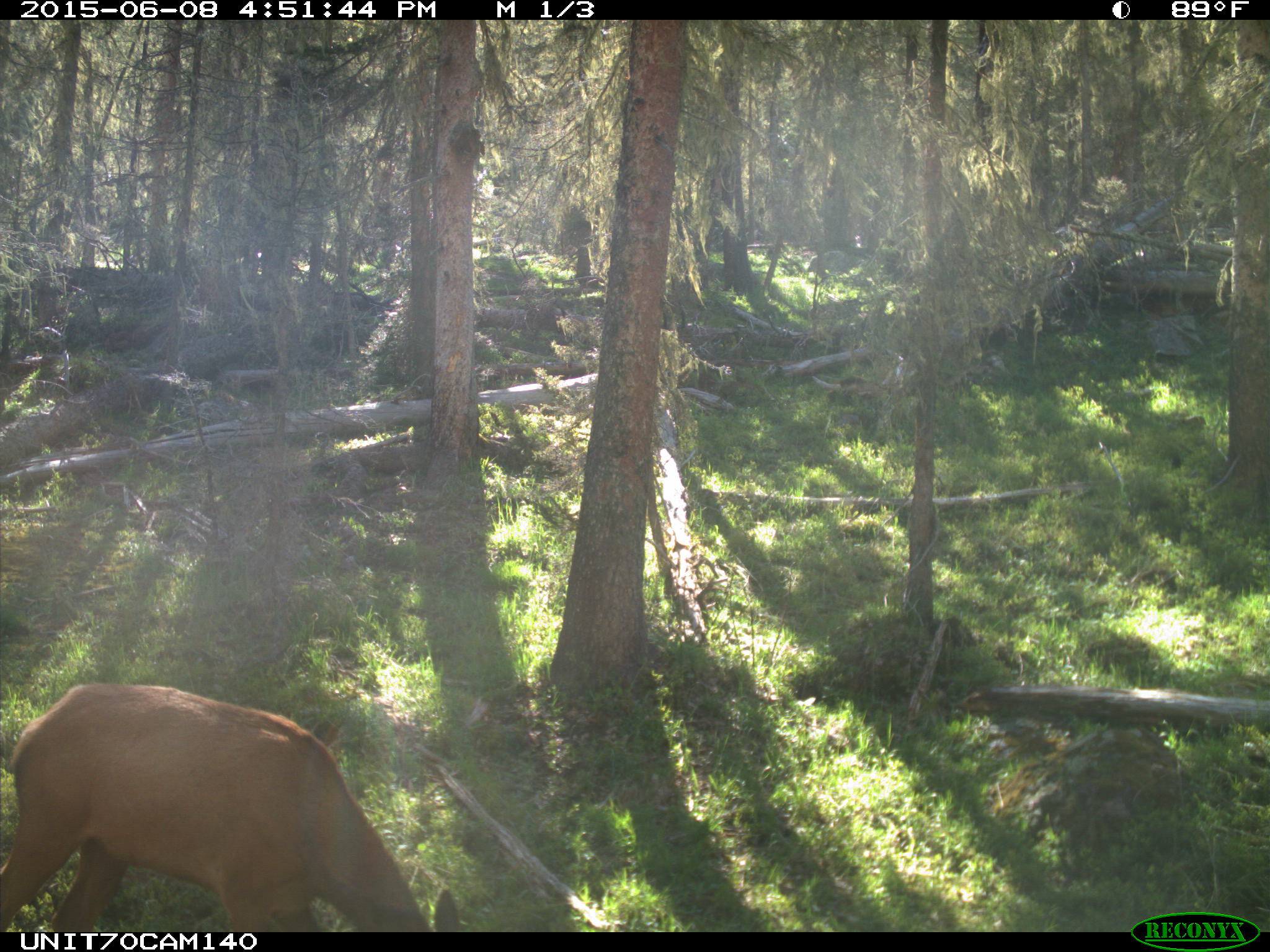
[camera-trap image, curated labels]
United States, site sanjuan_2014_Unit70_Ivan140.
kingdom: Animalia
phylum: Chordata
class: Mammalia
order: Artiodactyla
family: Cervidae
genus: Cervus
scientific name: Cervus elaphus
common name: red deer